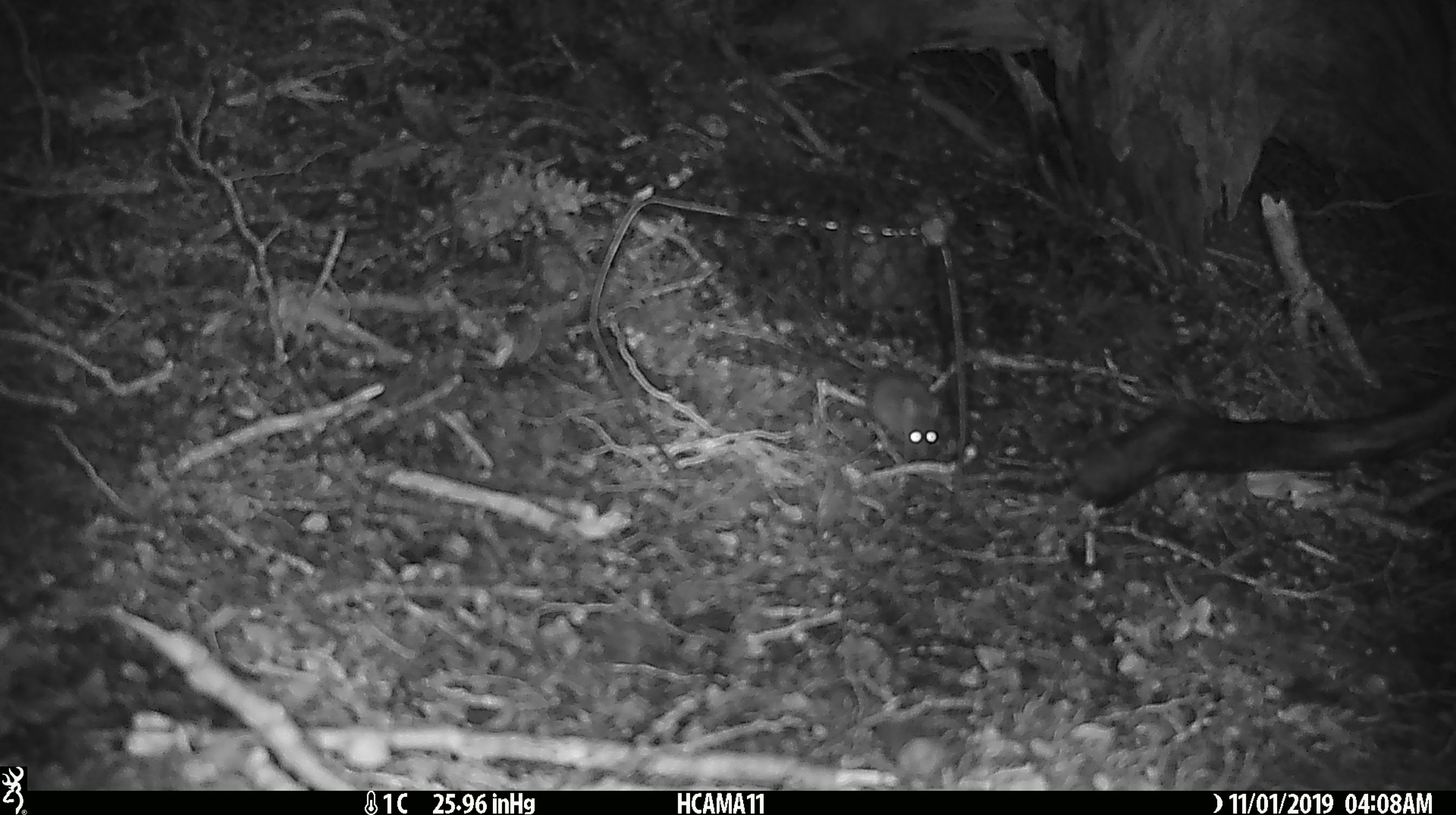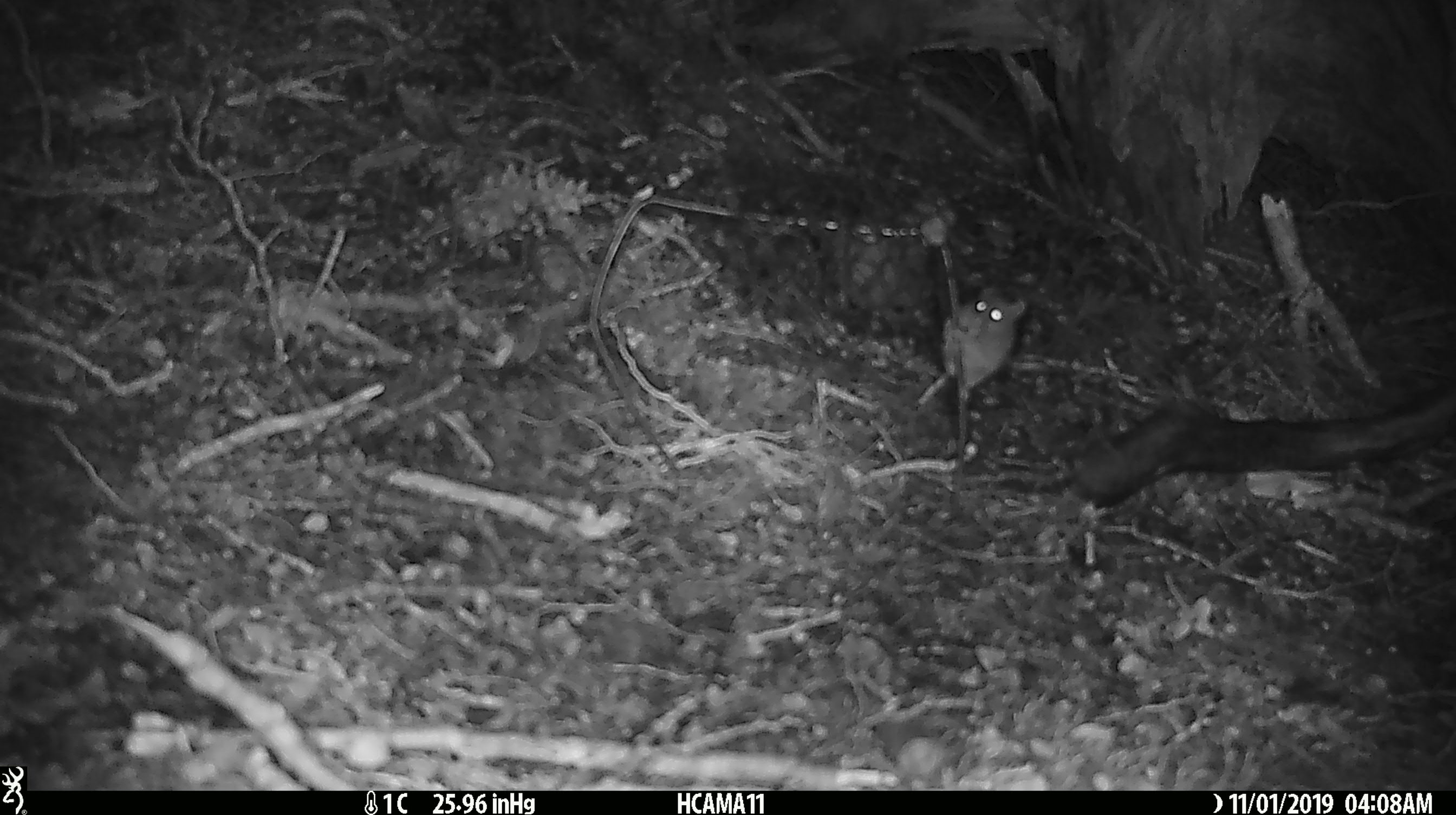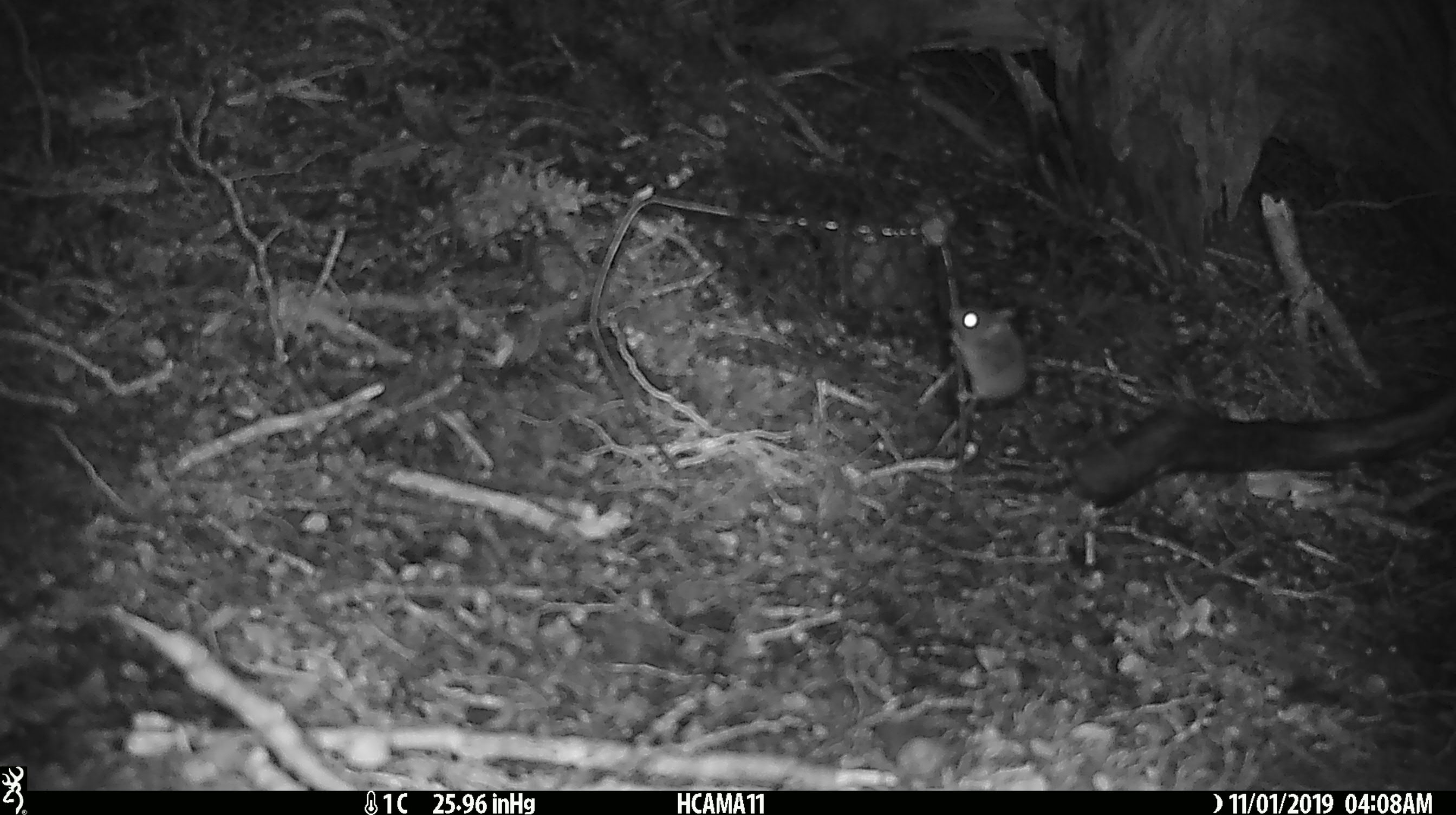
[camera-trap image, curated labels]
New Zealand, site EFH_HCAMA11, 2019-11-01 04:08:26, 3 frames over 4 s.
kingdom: Animalia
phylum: Chordata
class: Mammalia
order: Rodentia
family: Muridae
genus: Mus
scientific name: Mus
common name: mouse